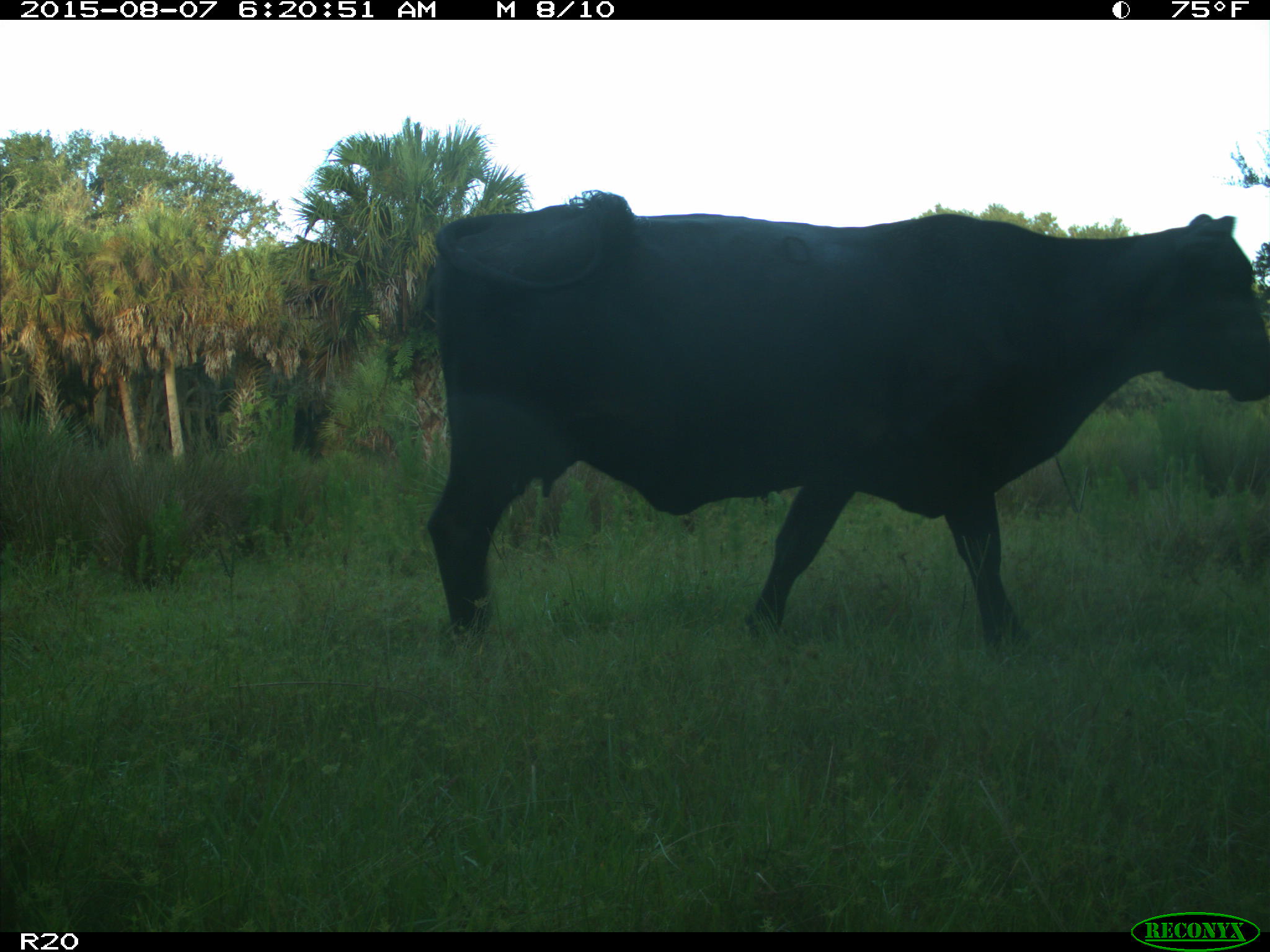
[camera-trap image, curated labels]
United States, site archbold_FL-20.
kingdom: Animalia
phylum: Chordata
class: Mammalia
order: Artiodactyla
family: Bovidae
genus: Bos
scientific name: Bos taurus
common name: domestic cow